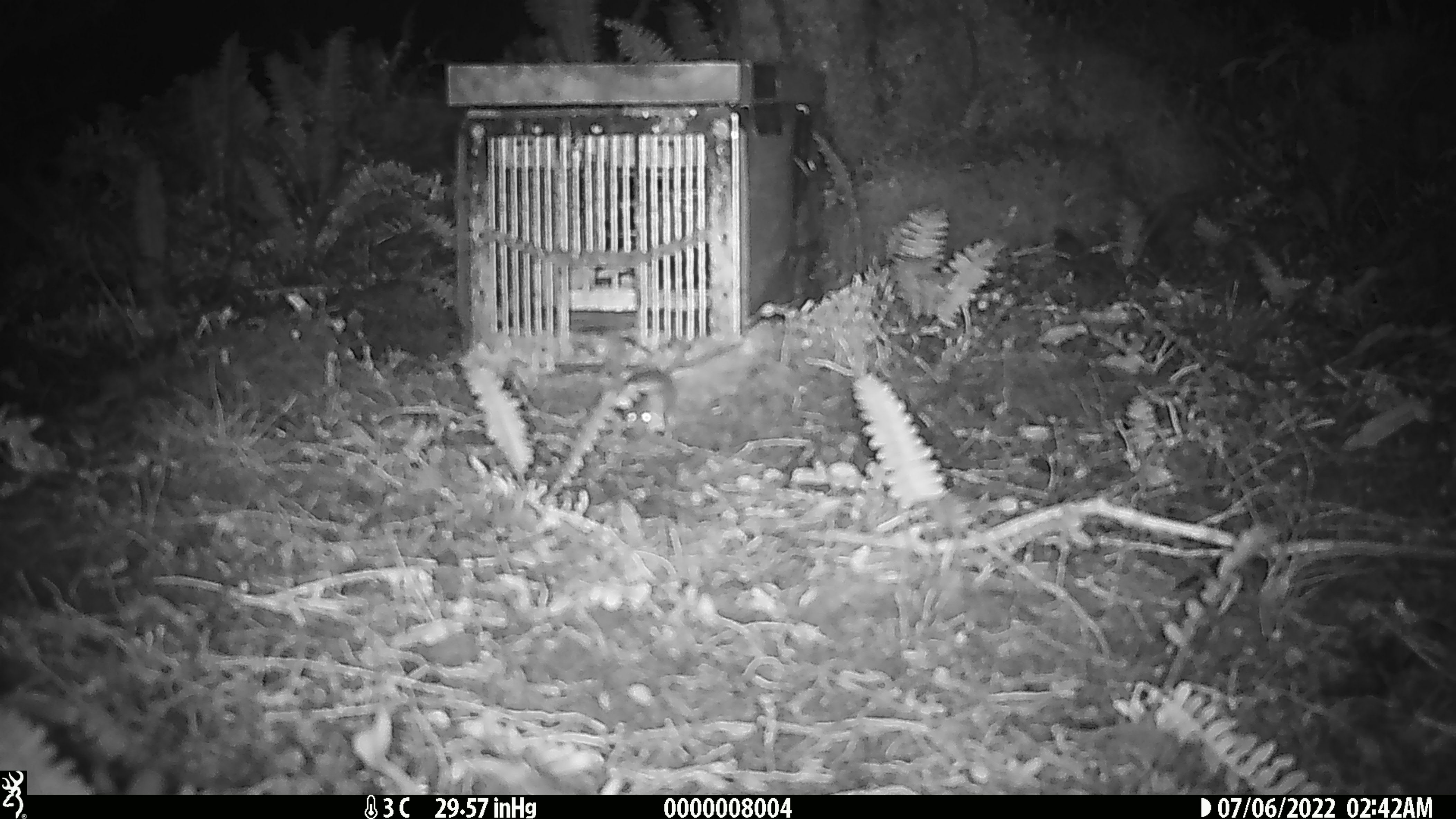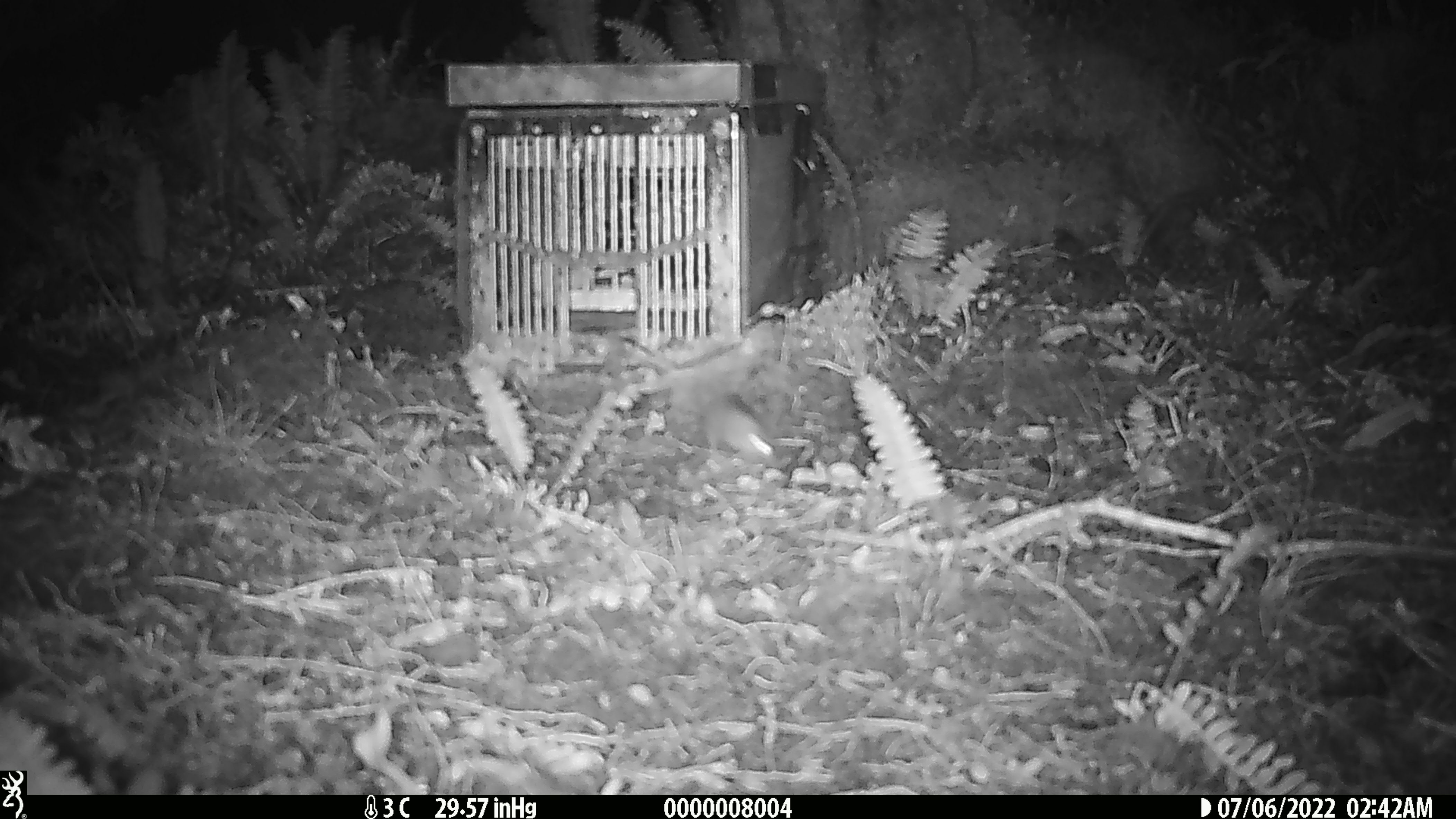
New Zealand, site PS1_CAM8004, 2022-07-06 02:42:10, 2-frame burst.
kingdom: Animalia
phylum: Chordata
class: Mammalia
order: Rodentia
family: Muridae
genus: Mus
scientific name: Mus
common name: mouse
Mouse (Mus).